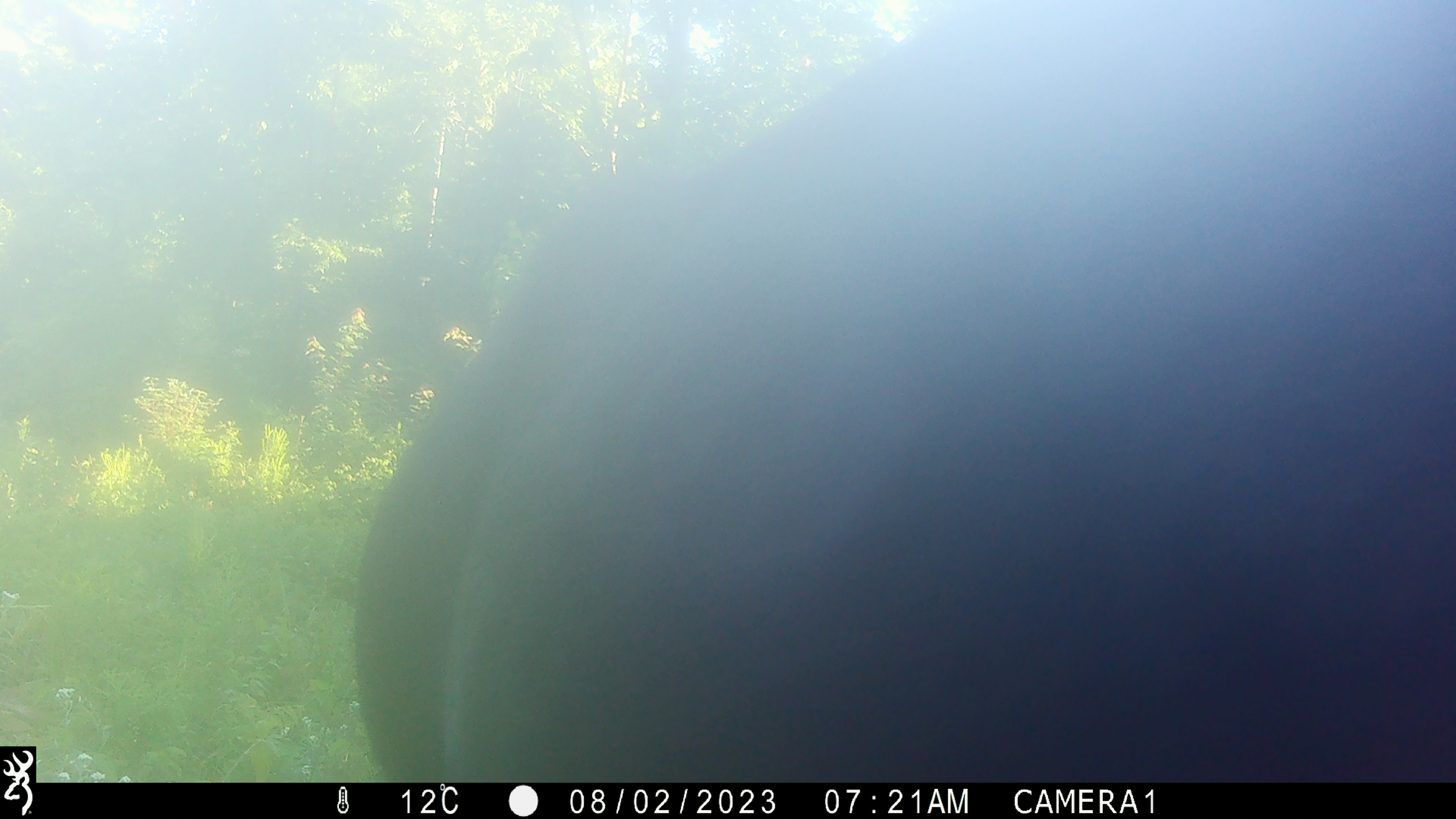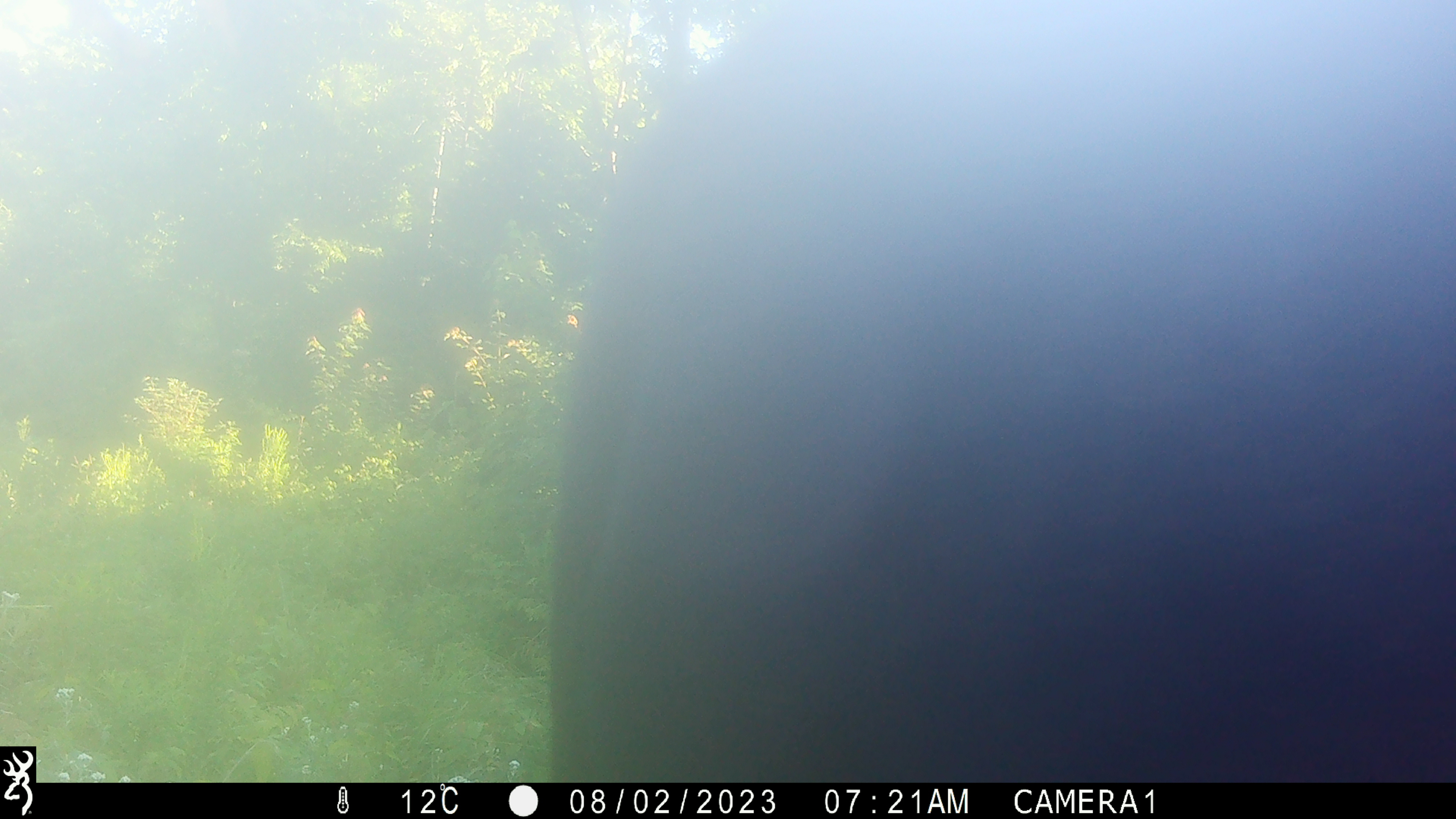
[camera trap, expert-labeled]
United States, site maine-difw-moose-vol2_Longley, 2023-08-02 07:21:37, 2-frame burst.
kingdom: Animalia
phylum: Chordata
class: Mammalia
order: Artiodactyla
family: Cervidae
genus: Alces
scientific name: Alces alces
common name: moose